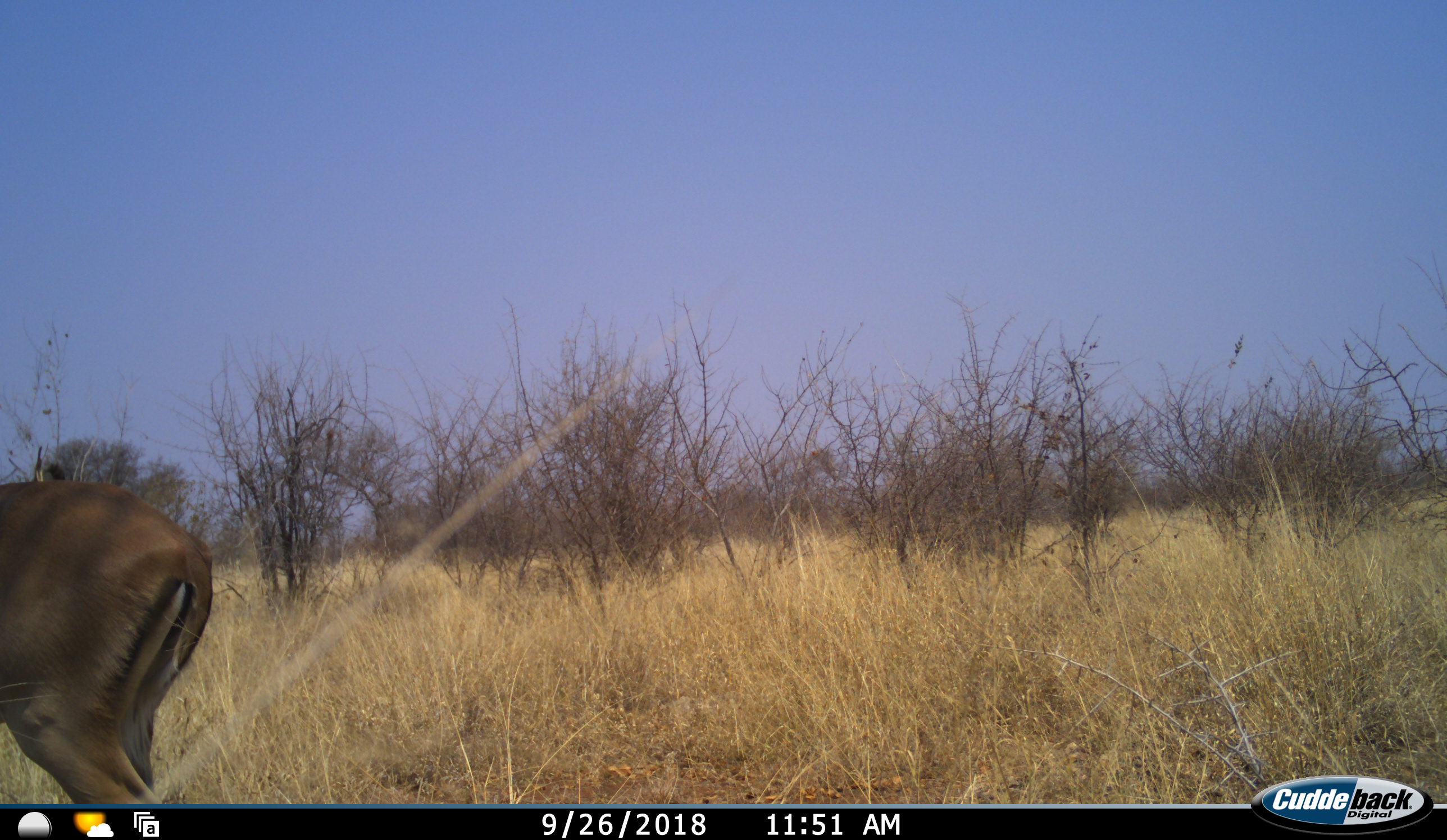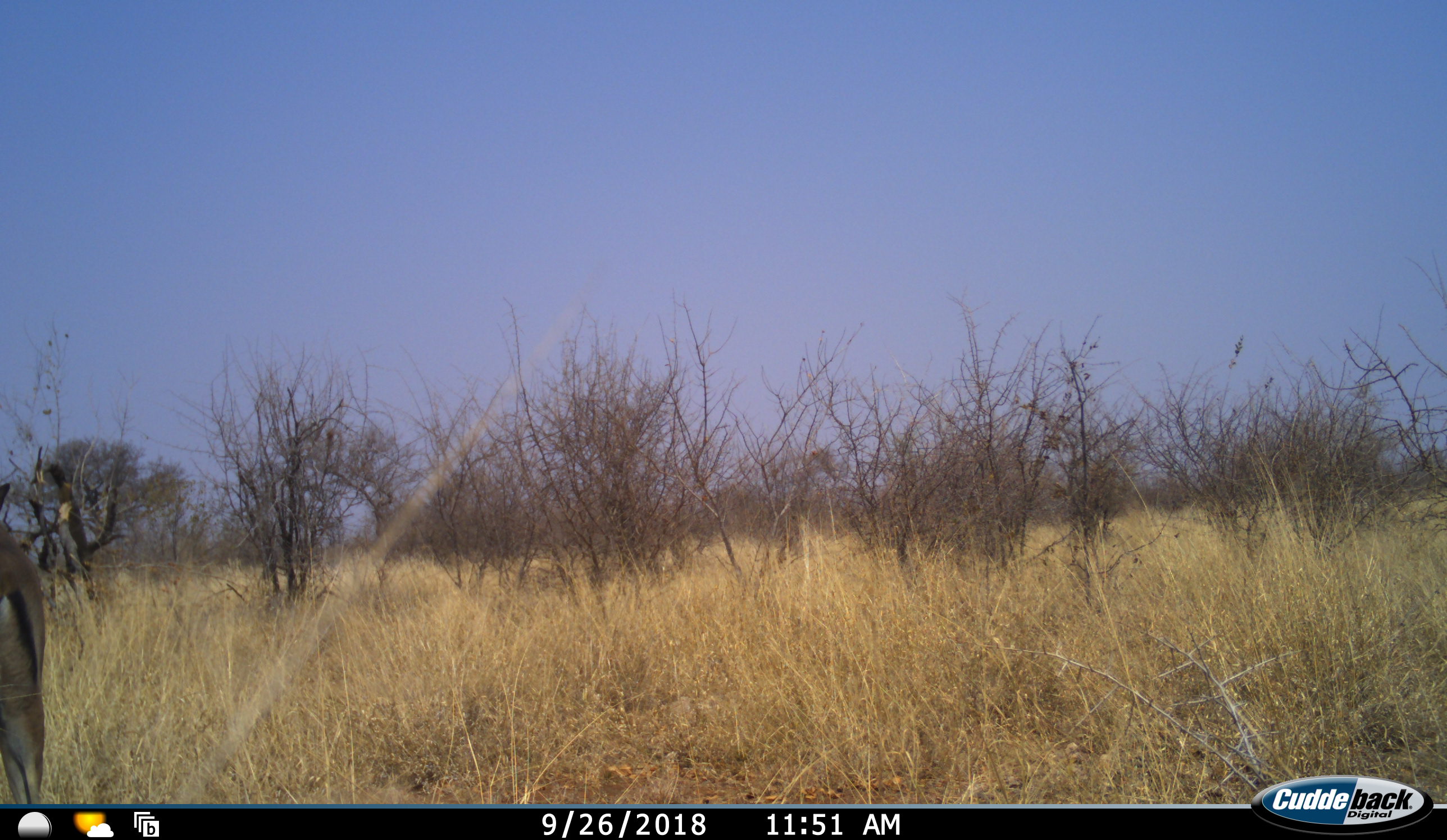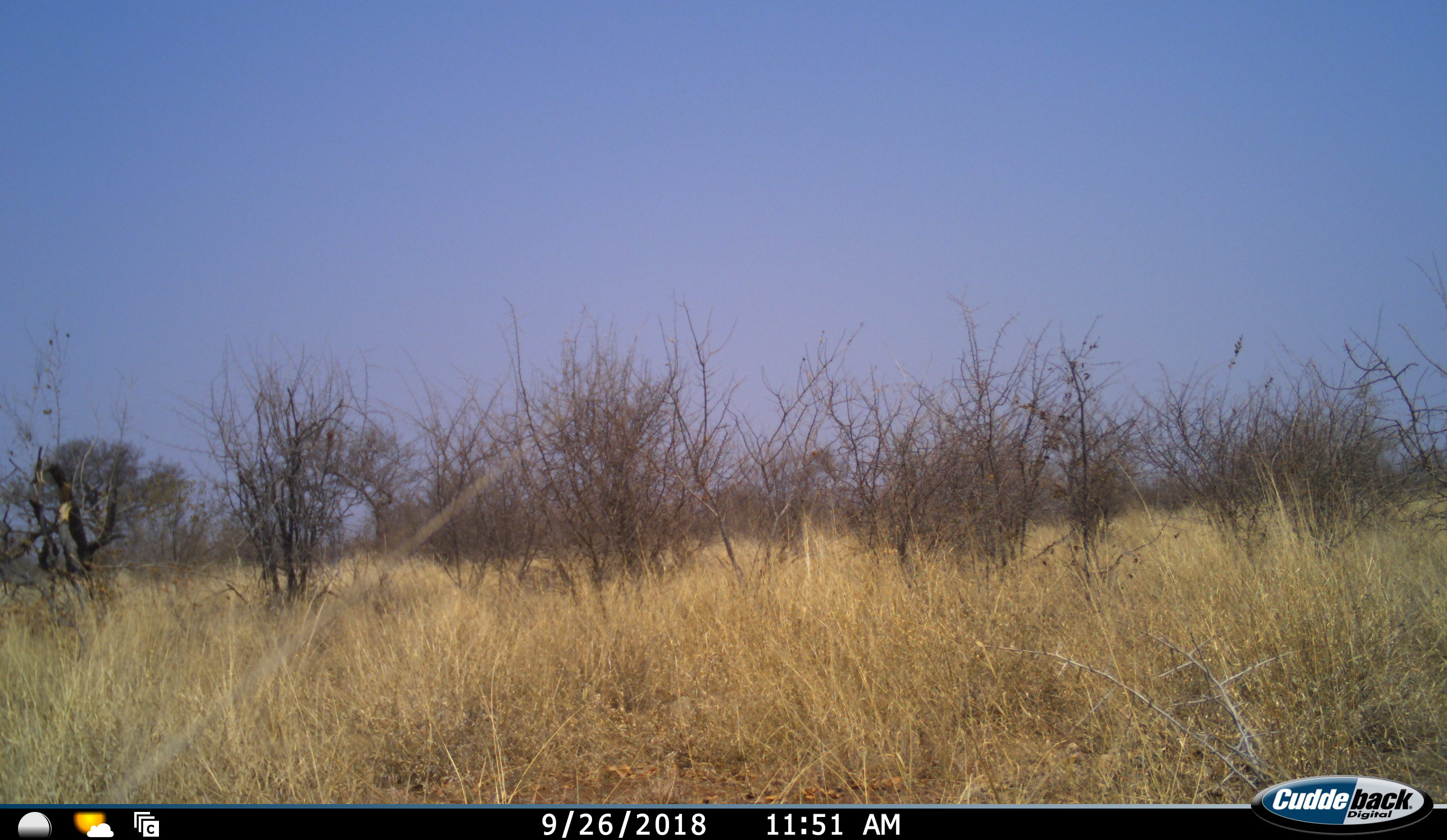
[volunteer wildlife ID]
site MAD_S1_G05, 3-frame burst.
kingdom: Animalia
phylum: Chordata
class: Mammalia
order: Artiodactyla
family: Bovidae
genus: Aepyceros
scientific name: Aepyceros melampus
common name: impala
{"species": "impala (Aepyceros melampus)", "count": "1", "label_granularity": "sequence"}